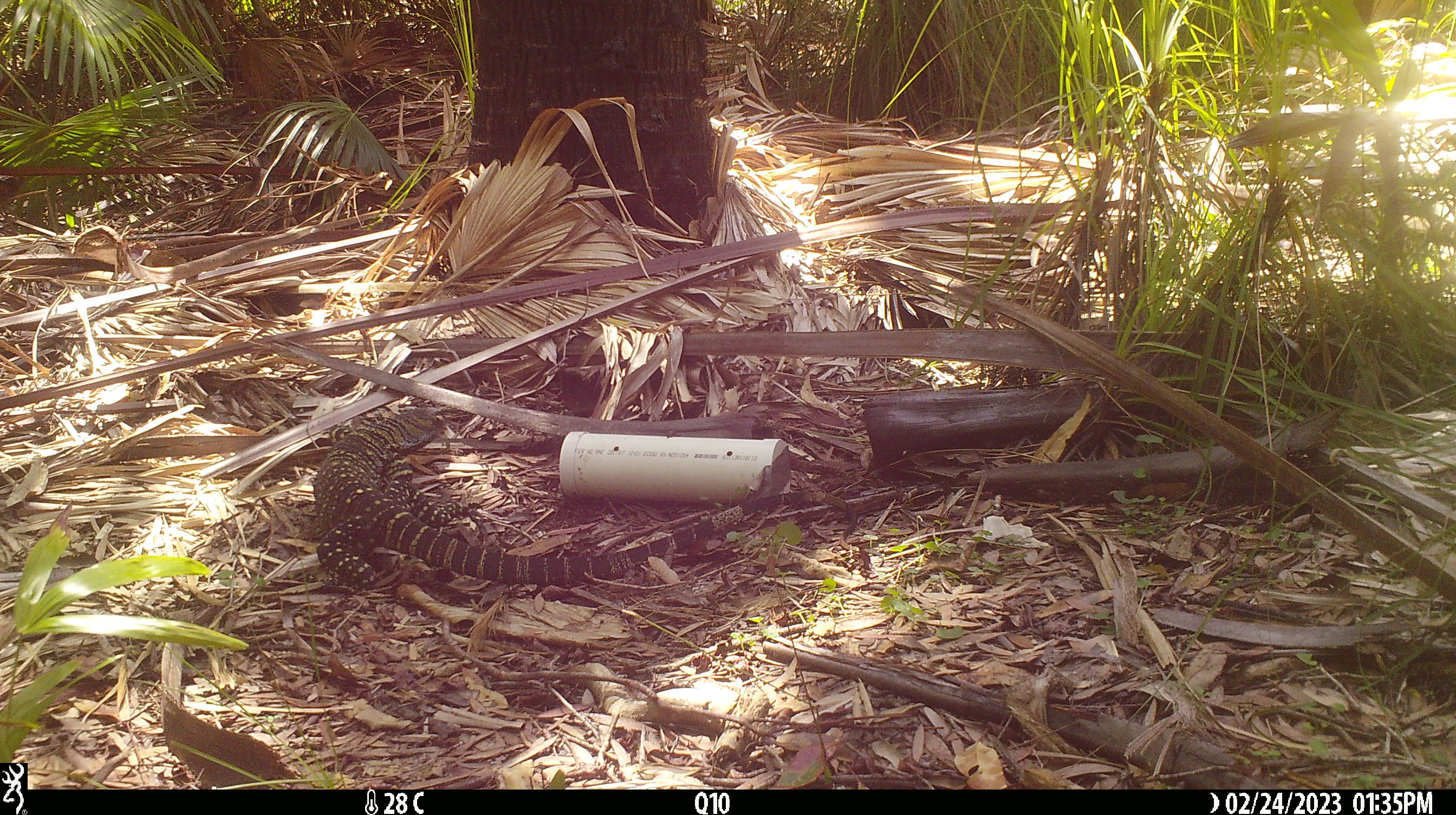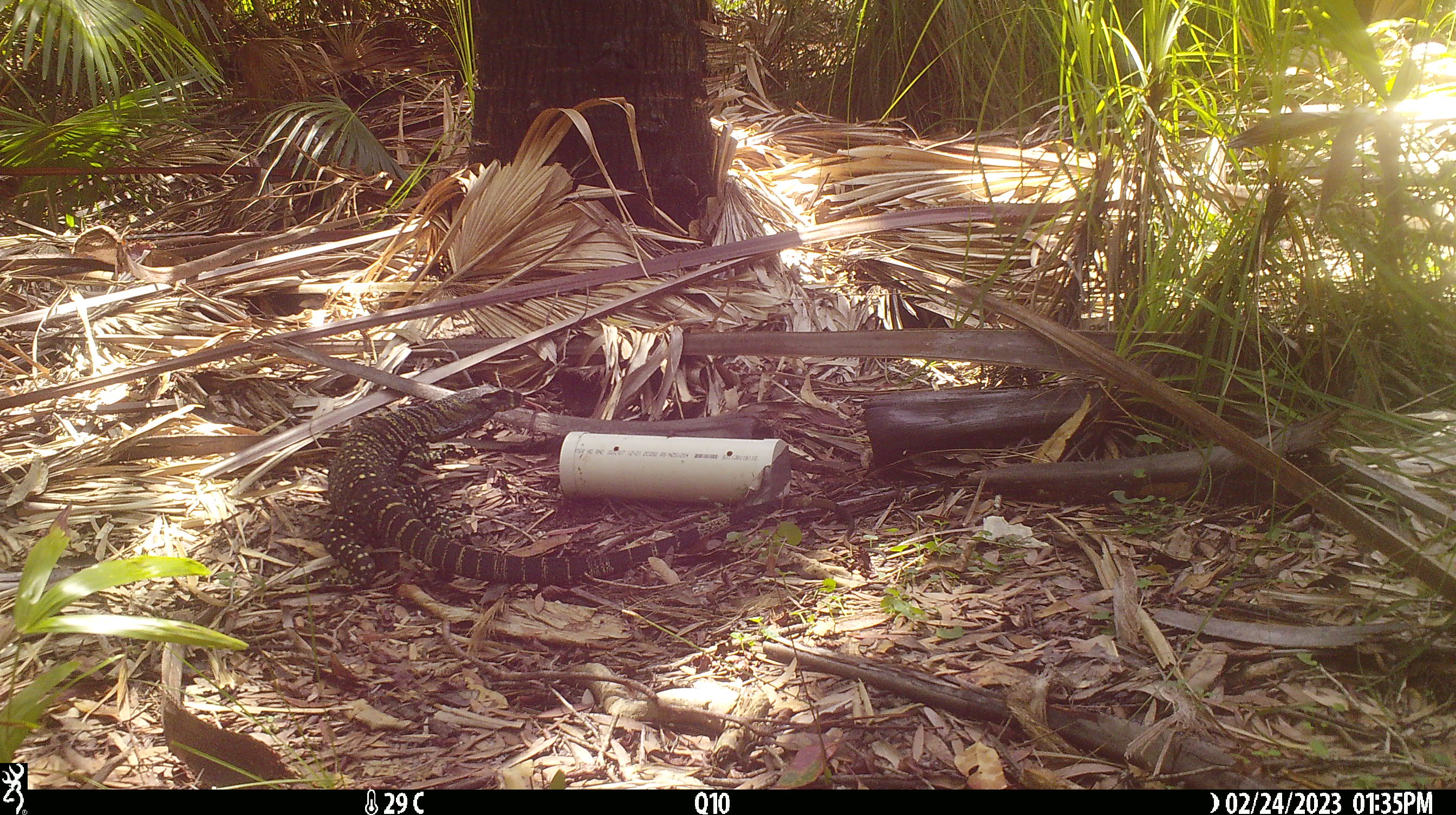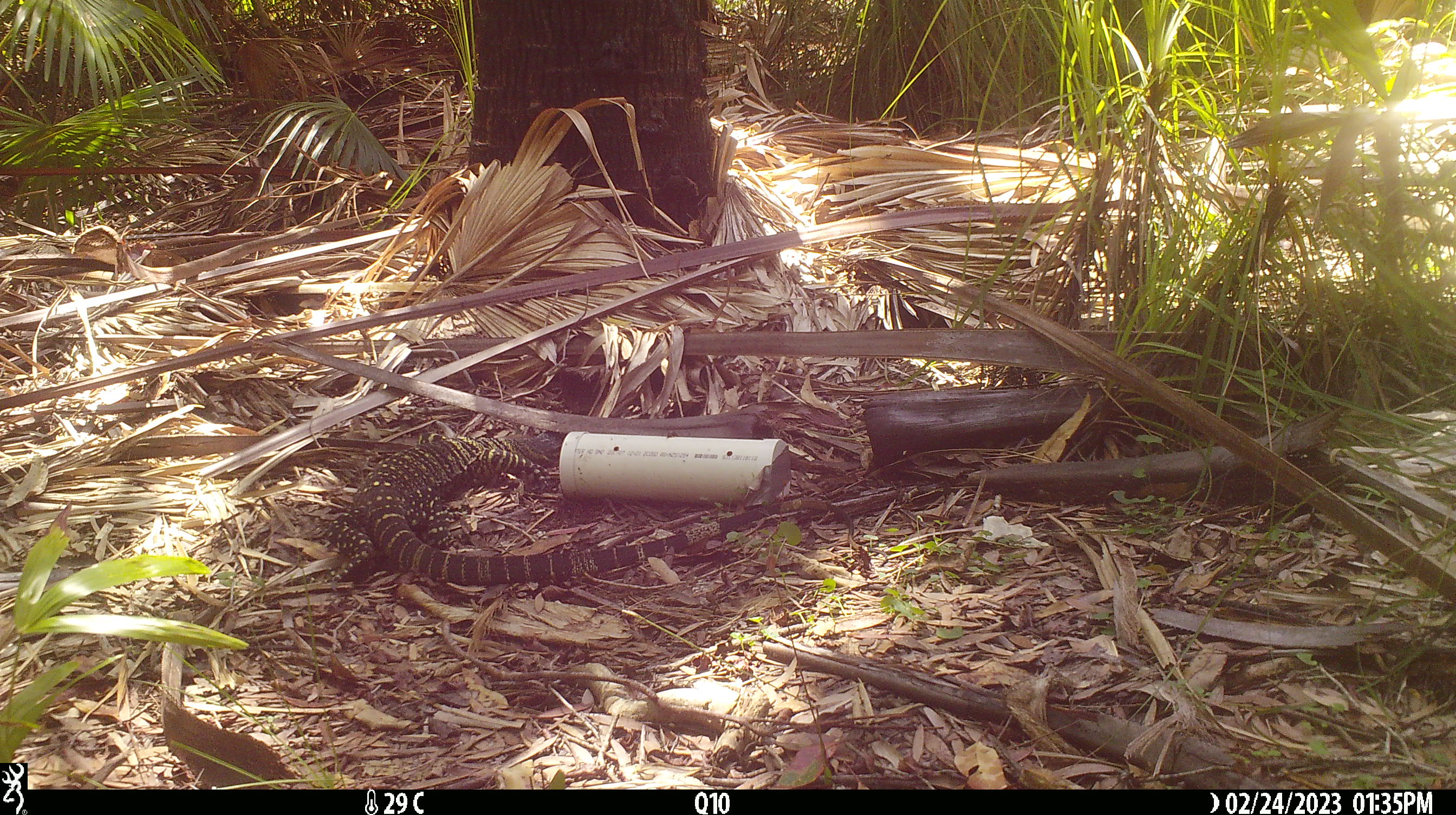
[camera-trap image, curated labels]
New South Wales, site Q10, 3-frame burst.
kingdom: Animalia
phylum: Chordata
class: Reptilia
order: Squamata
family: Varanidae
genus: Varanus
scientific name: Varanus varius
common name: lace monitor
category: goanna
Goanna (lace monitor) (Varanus varius).